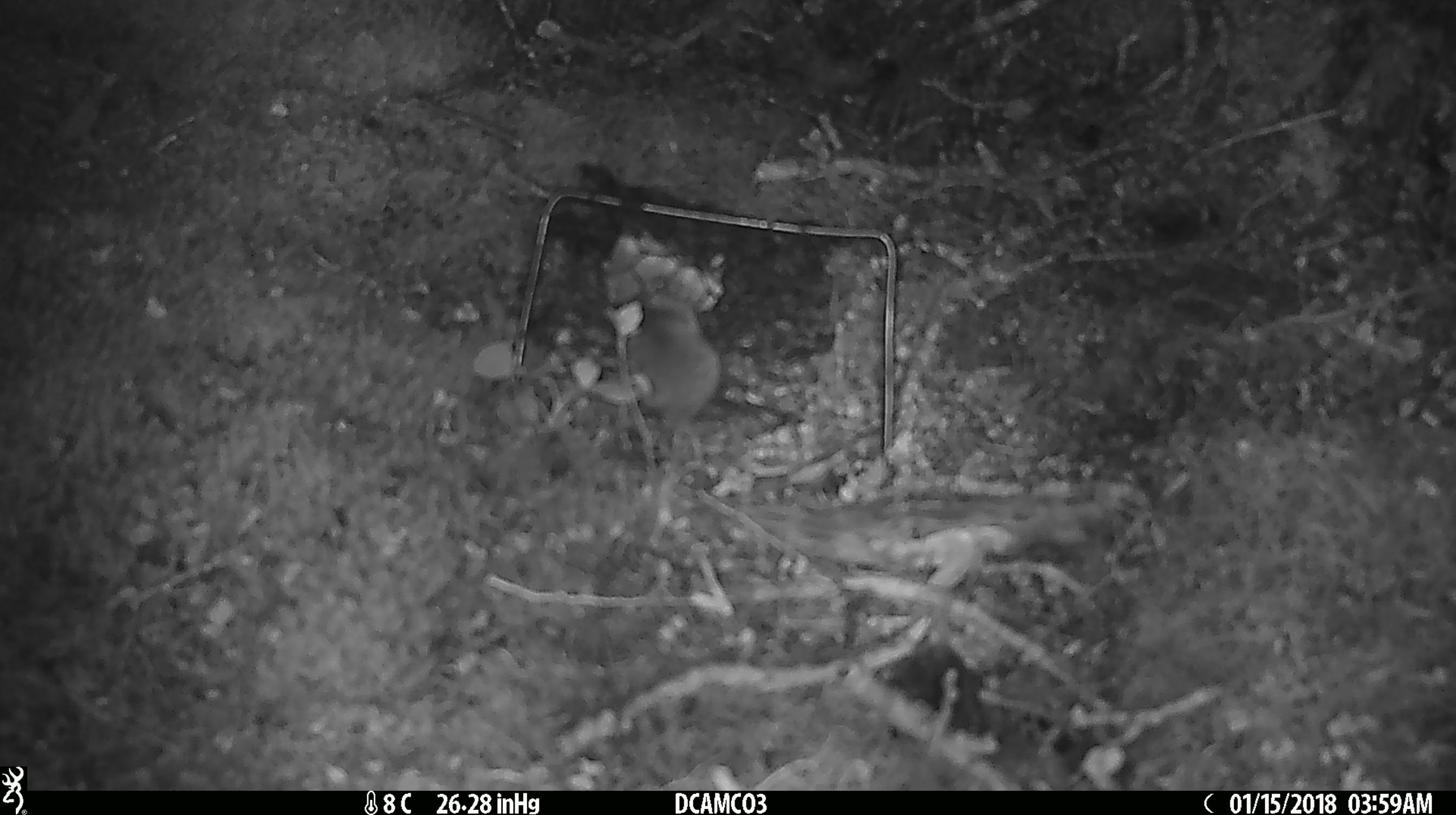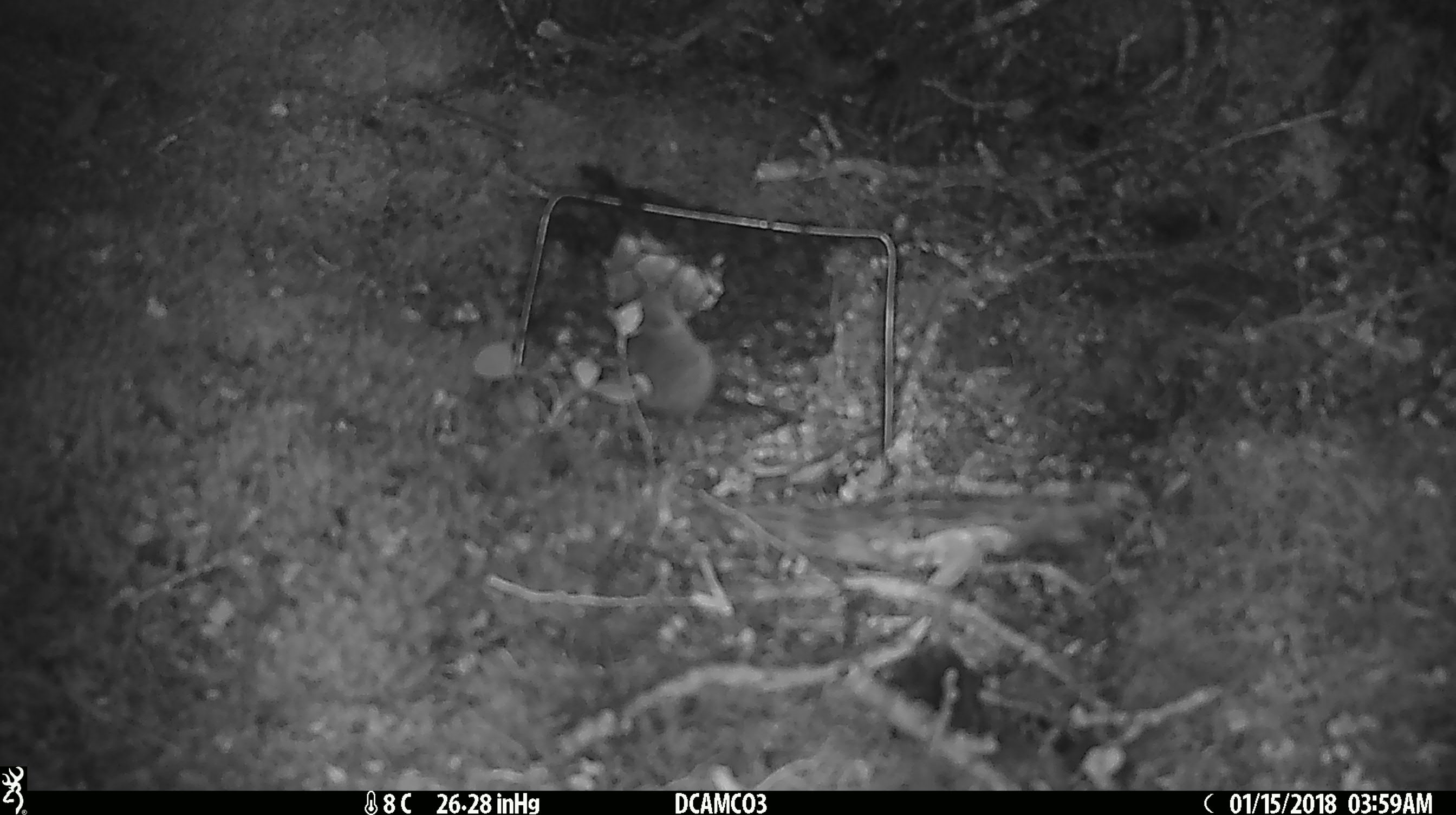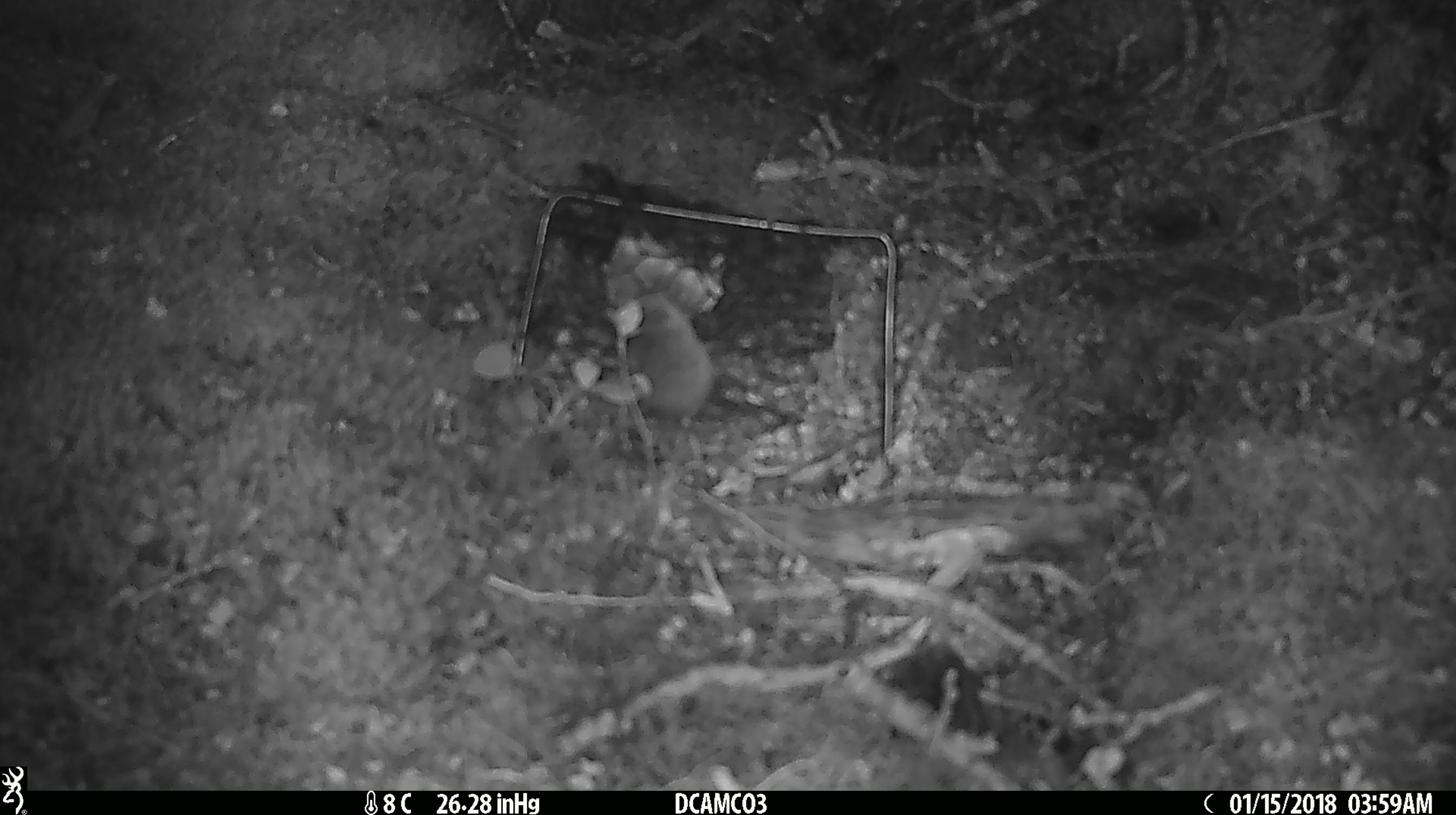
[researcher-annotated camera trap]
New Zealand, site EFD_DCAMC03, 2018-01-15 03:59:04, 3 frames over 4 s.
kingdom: Animalia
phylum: Chordata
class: Mammalia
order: Rodentia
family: Muridae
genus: Mus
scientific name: Mus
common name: mouse